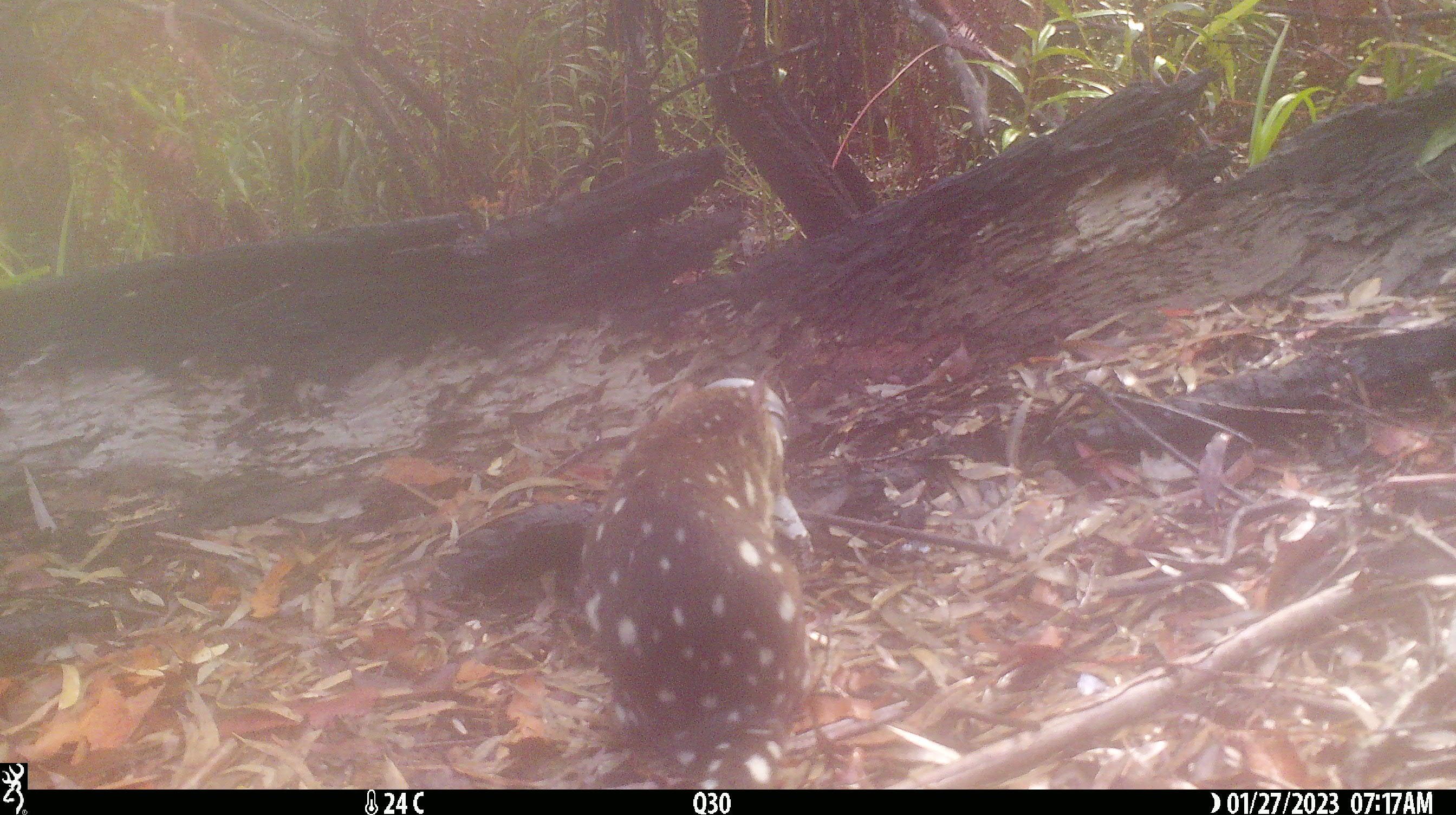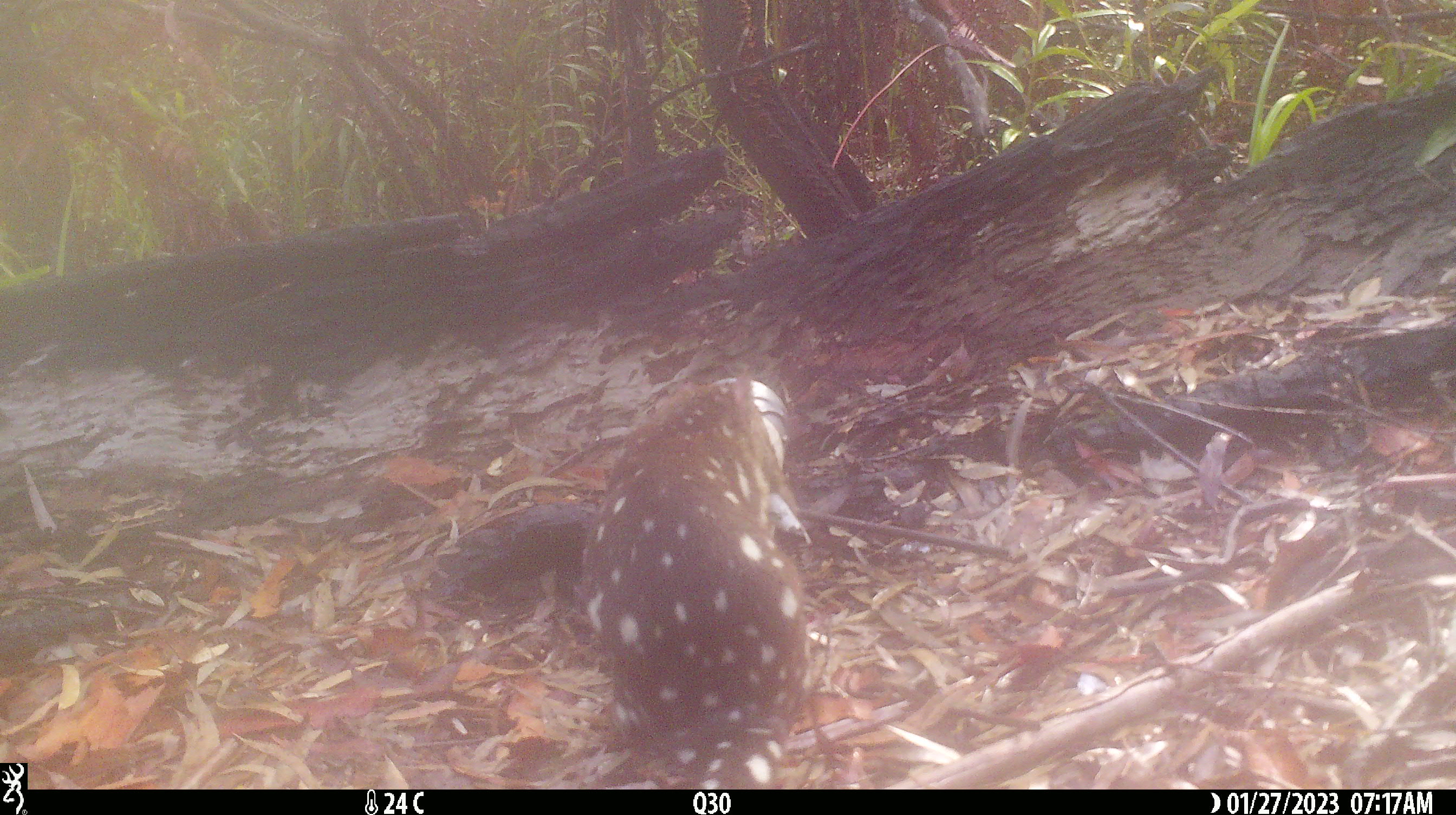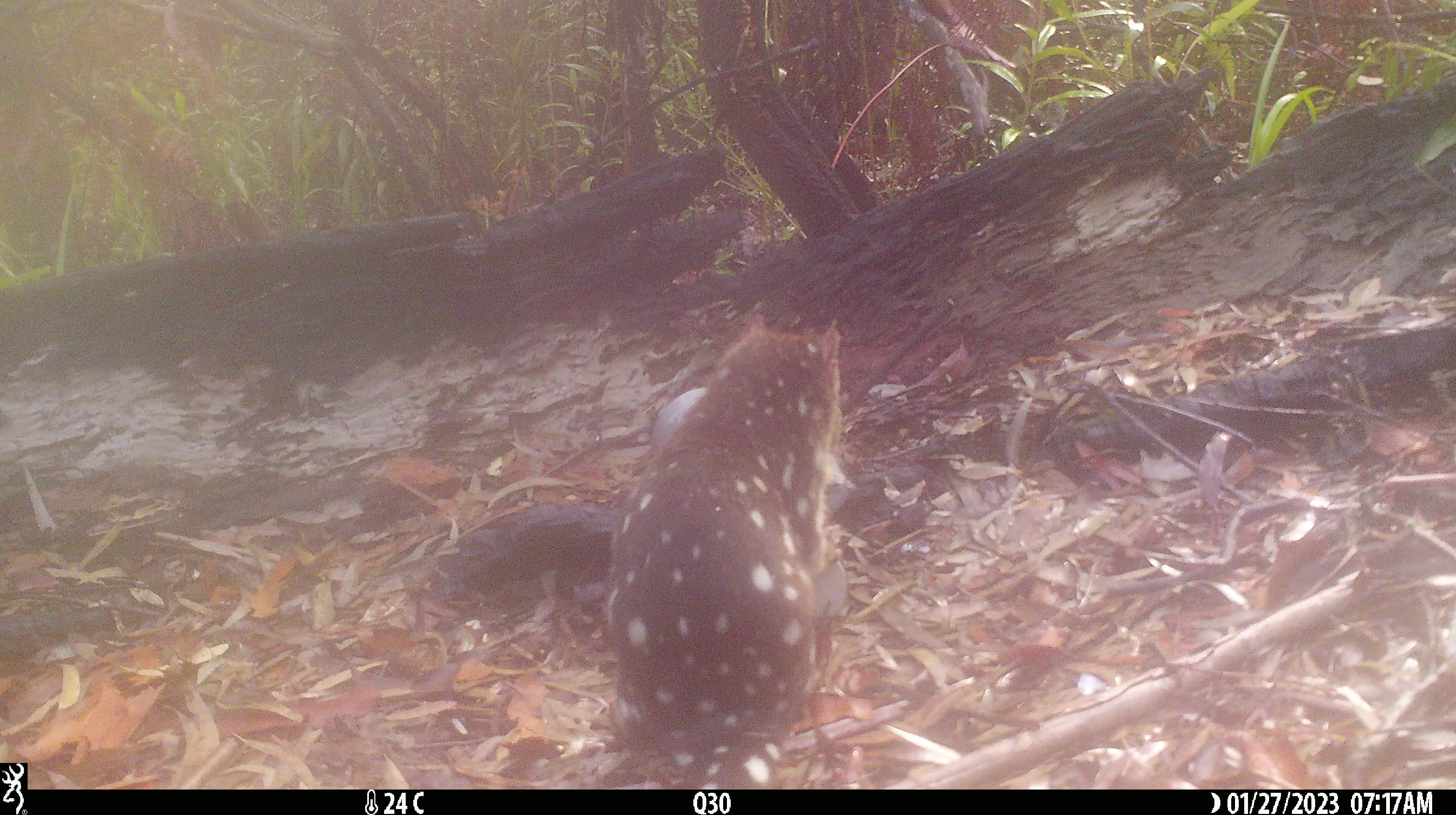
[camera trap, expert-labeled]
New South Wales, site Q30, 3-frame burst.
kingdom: Animalia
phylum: Chordata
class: Mammalia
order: Dasyuromorphia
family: Dasyuridae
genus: Dasyurus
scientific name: Dasyurus maculatus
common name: spotted-tailed quoll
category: quoll